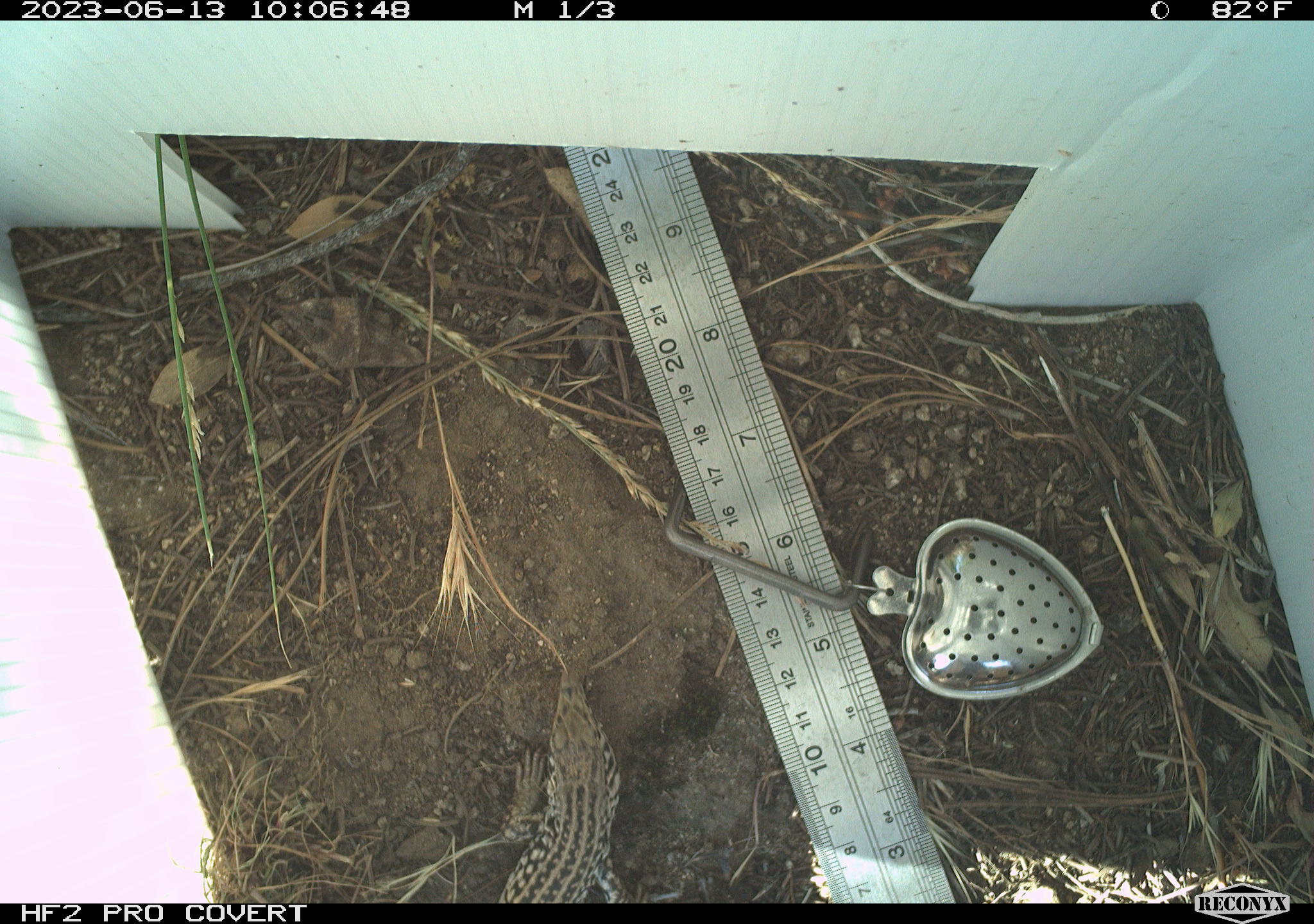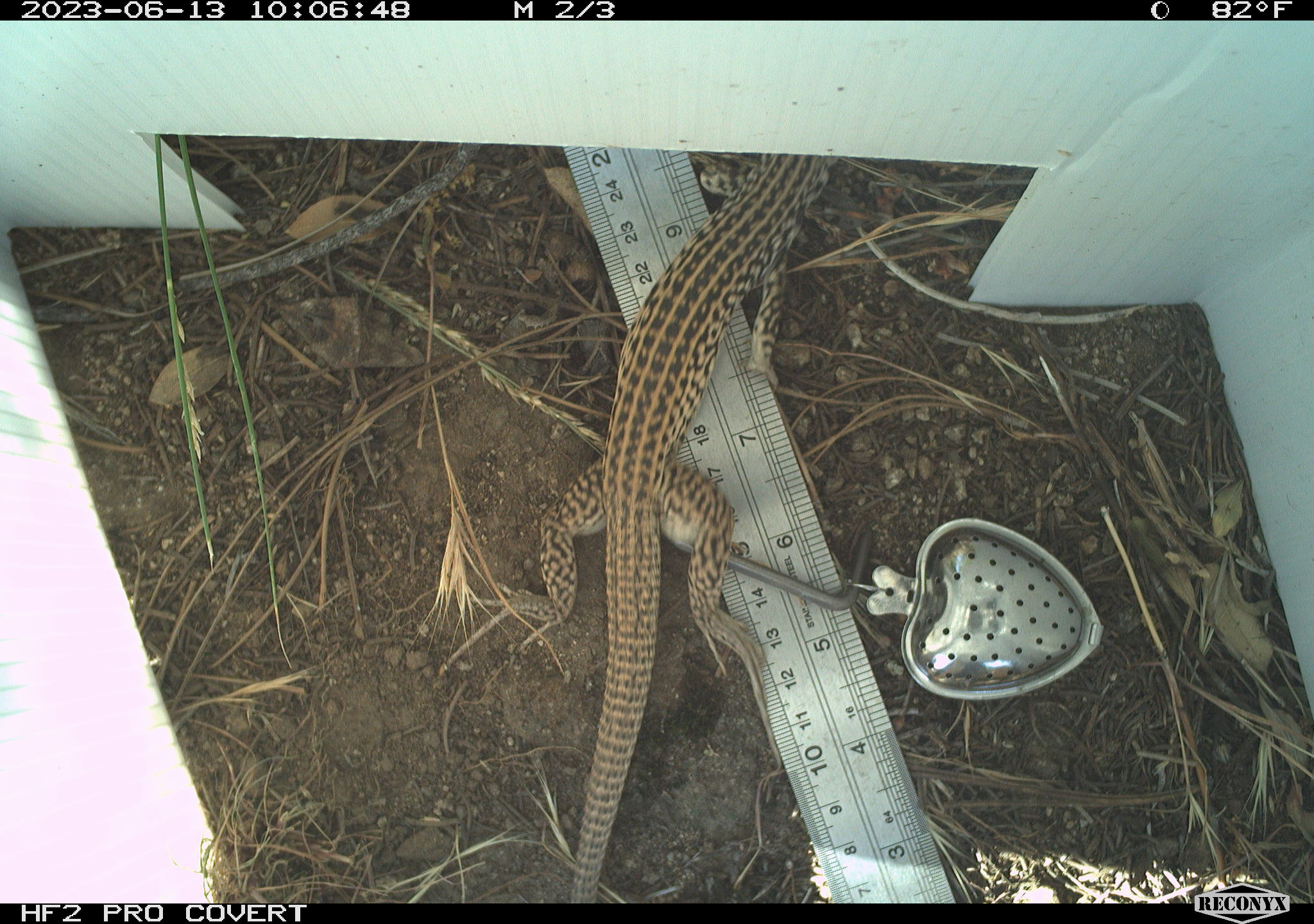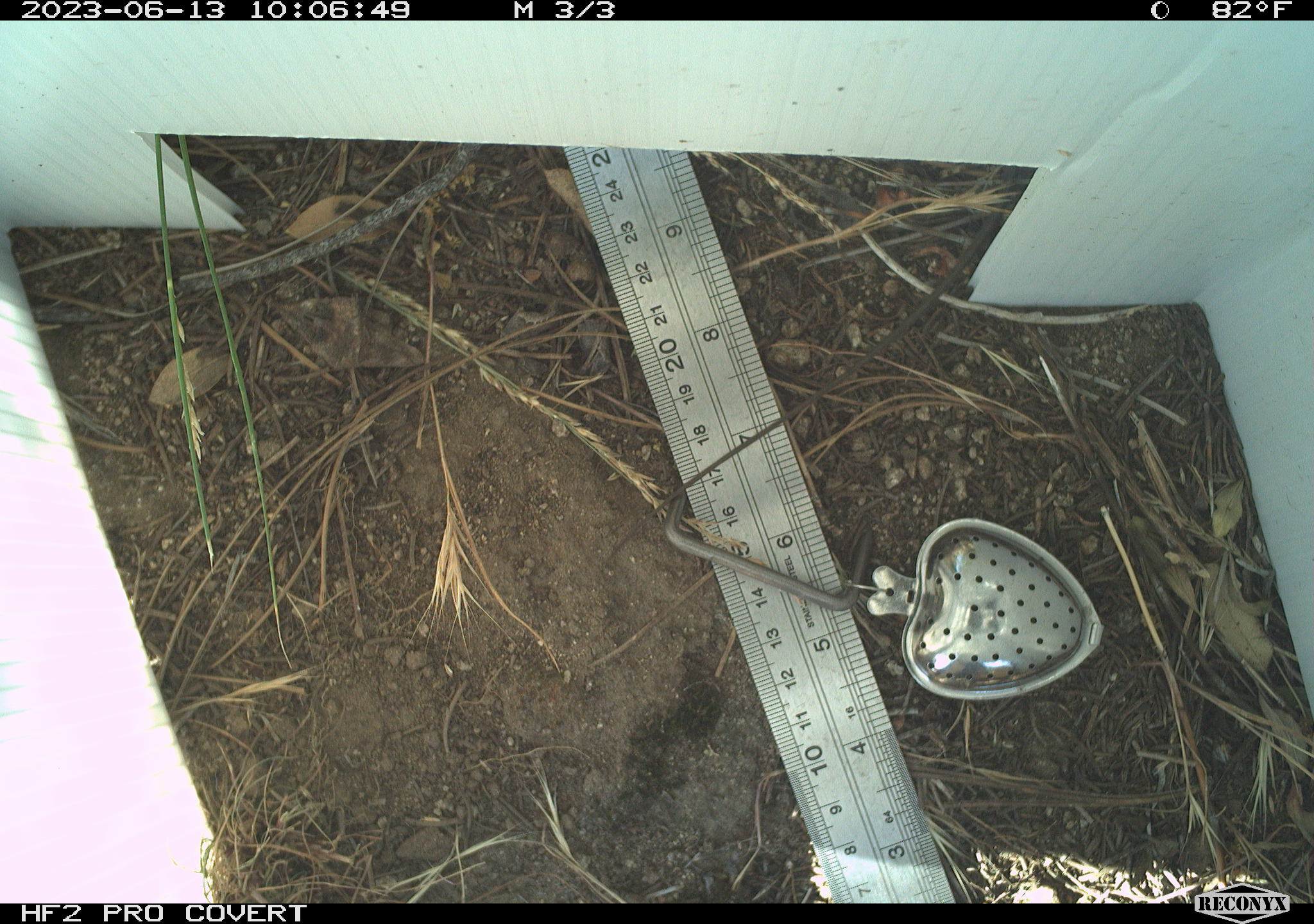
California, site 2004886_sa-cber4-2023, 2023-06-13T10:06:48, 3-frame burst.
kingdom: Animalia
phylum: Chordata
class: Reptilia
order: Squamata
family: Teiidae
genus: Aspidoscelis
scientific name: Aspidoscelis tigris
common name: western whiptail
Western whiptail (Aspidoscelis tigris).